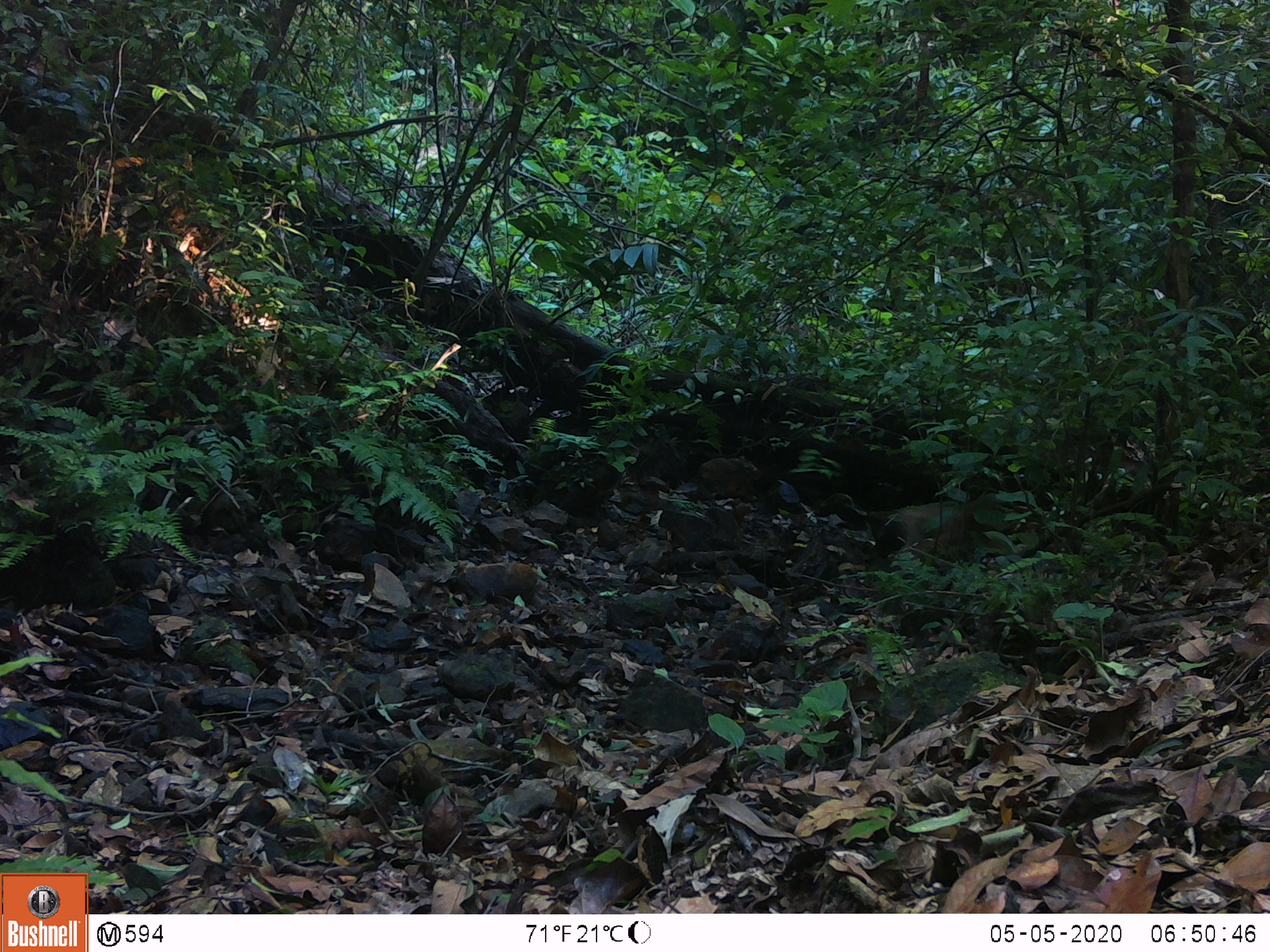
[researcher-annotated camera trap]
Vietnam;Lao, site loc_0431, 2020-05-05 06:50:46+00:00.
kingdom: Animalia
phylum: Chordata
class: Mammalia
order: Primates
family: Cercopithecidae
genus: Macaca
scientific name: Macaca nemestrina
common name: pig-tailed macaque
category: pig tailed macaque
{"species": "pig tailed macaque (pig-tailed macaque) (Macaca nemestrina)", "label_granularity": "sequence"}